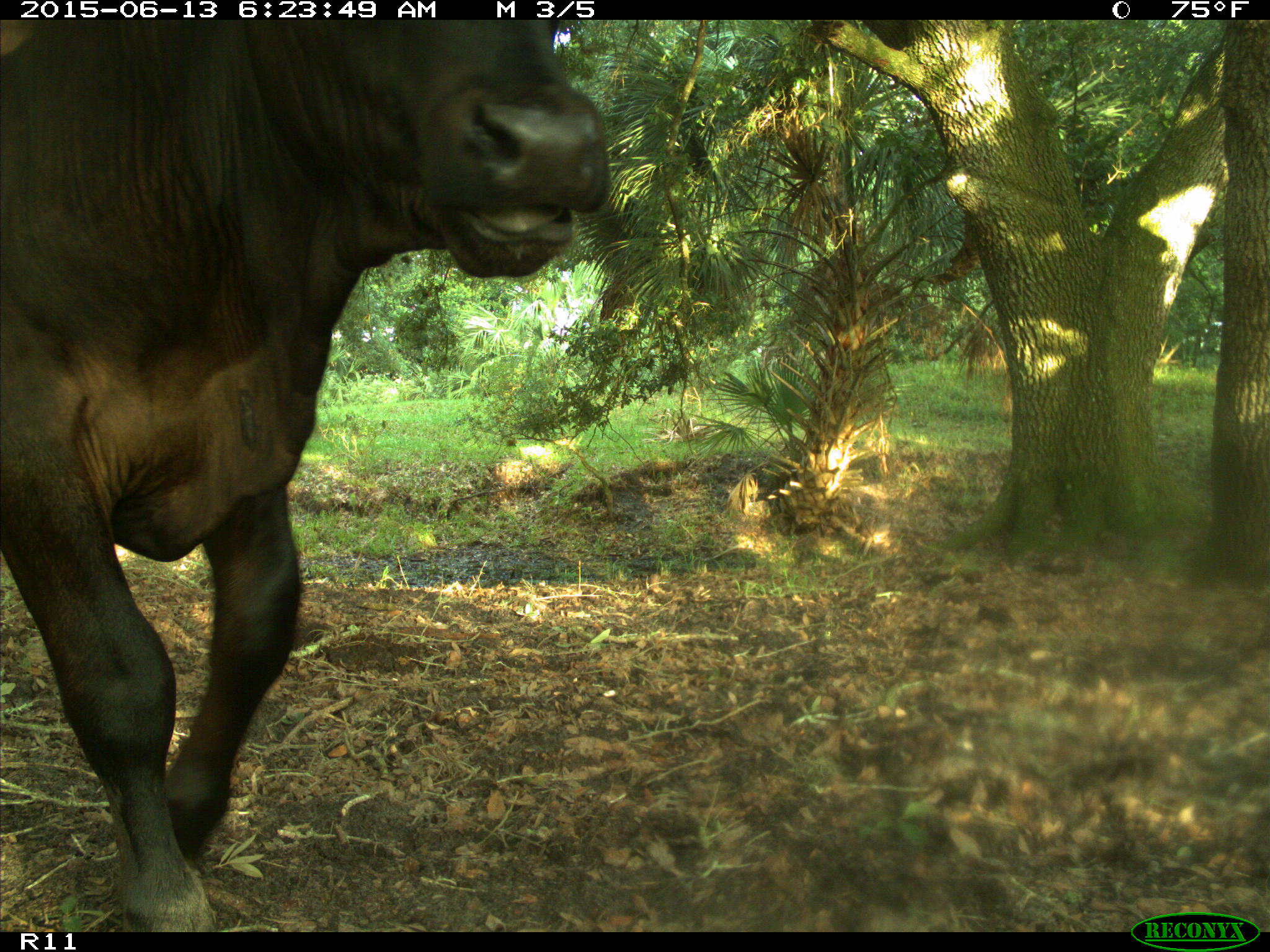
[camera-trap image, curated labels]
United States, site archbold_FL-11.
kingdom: Animalia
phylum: Chordata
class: Mammalia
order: Artiodactyla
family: Bovidae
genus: Bos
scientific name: Bos taurus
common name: domestic cow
Bos taurus (domestic cow).